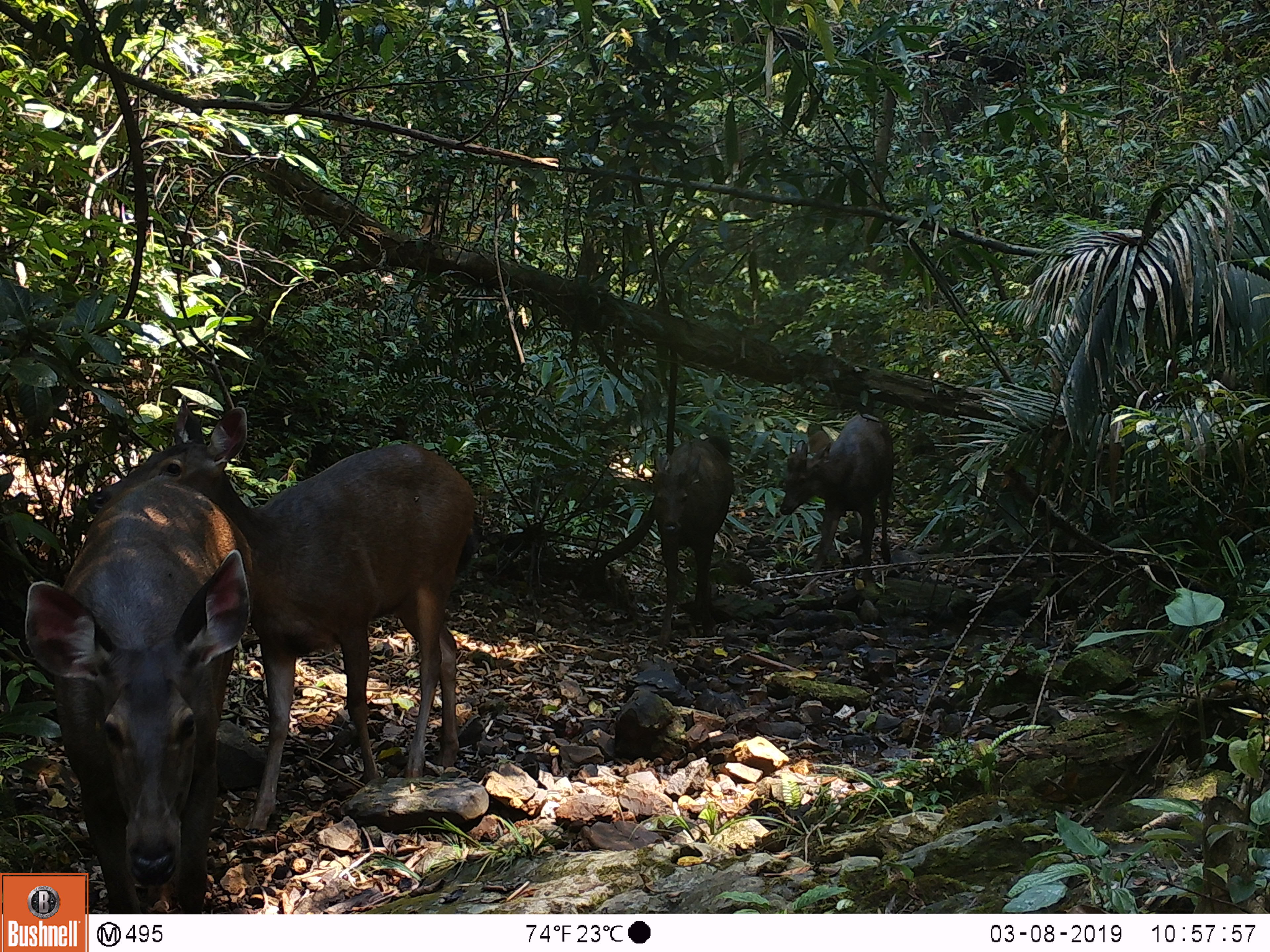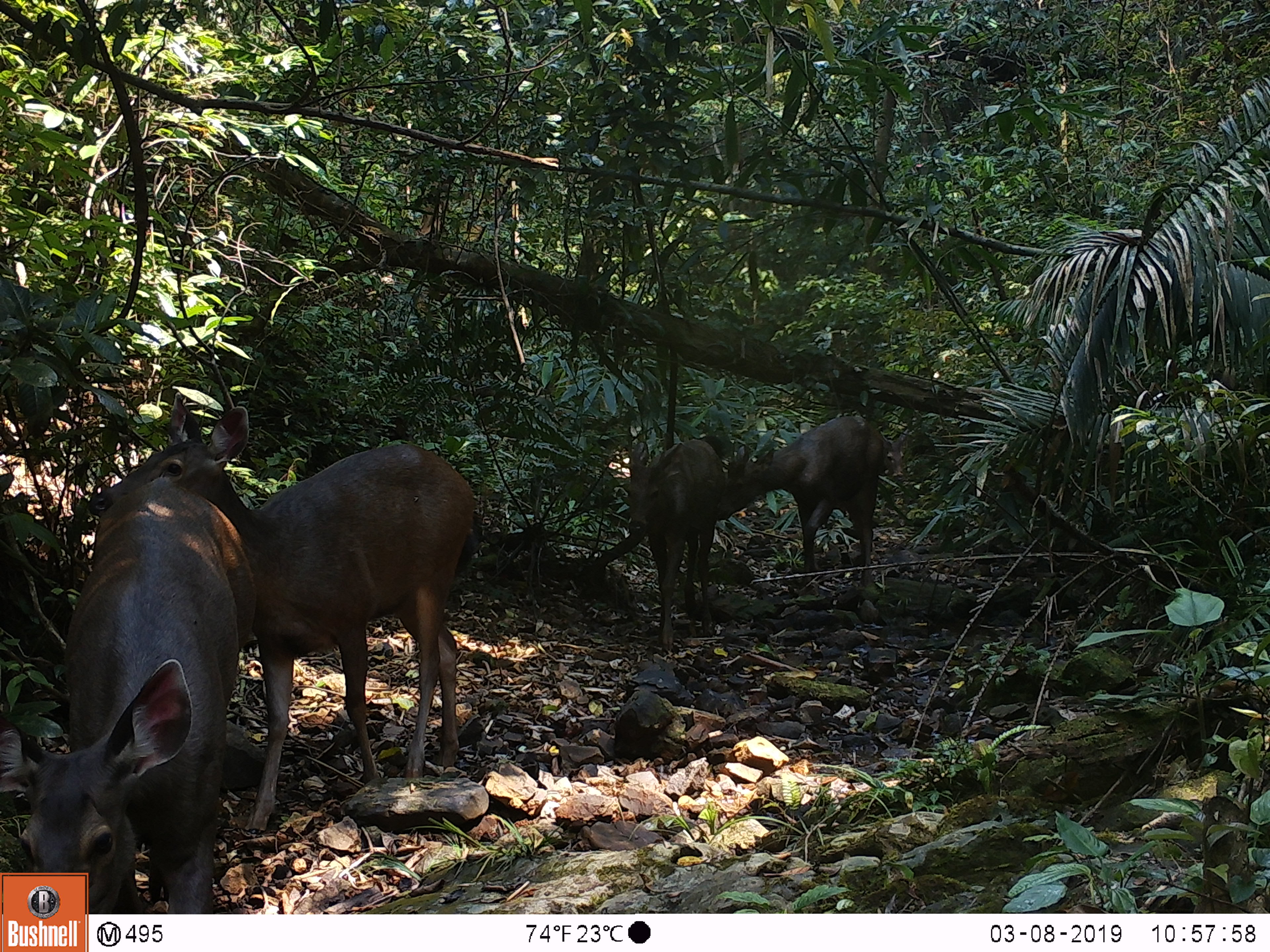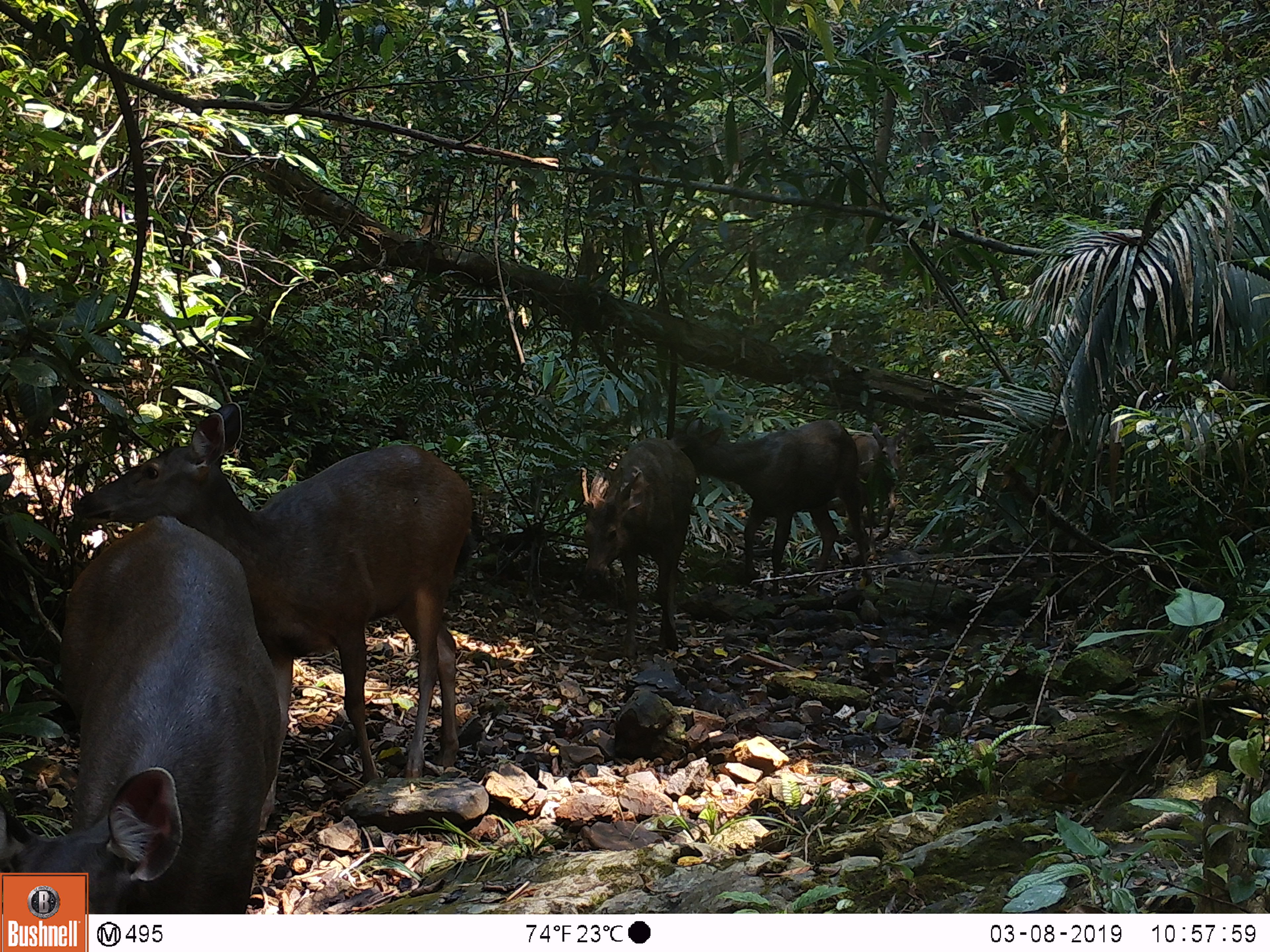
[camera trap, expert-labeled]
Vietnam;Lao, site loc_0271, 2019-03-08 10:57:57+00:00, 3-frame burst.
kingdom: Animalia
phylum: Chordata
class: Mammalia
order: Artiodactyla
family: Cervidae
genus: Rusa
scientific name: Rusa unicolor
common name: sambar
Sambar (Rusa unicolor). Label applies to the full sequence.